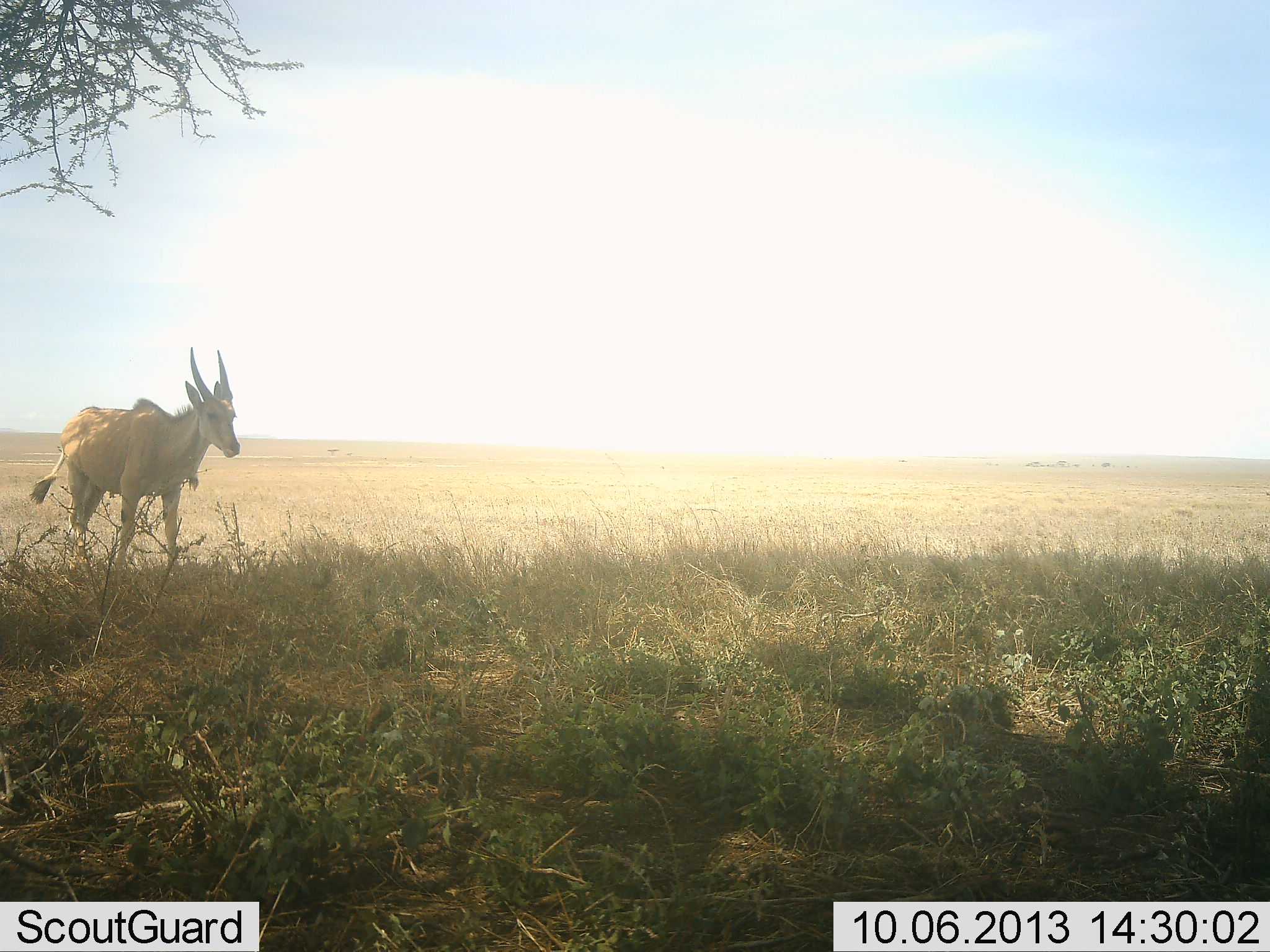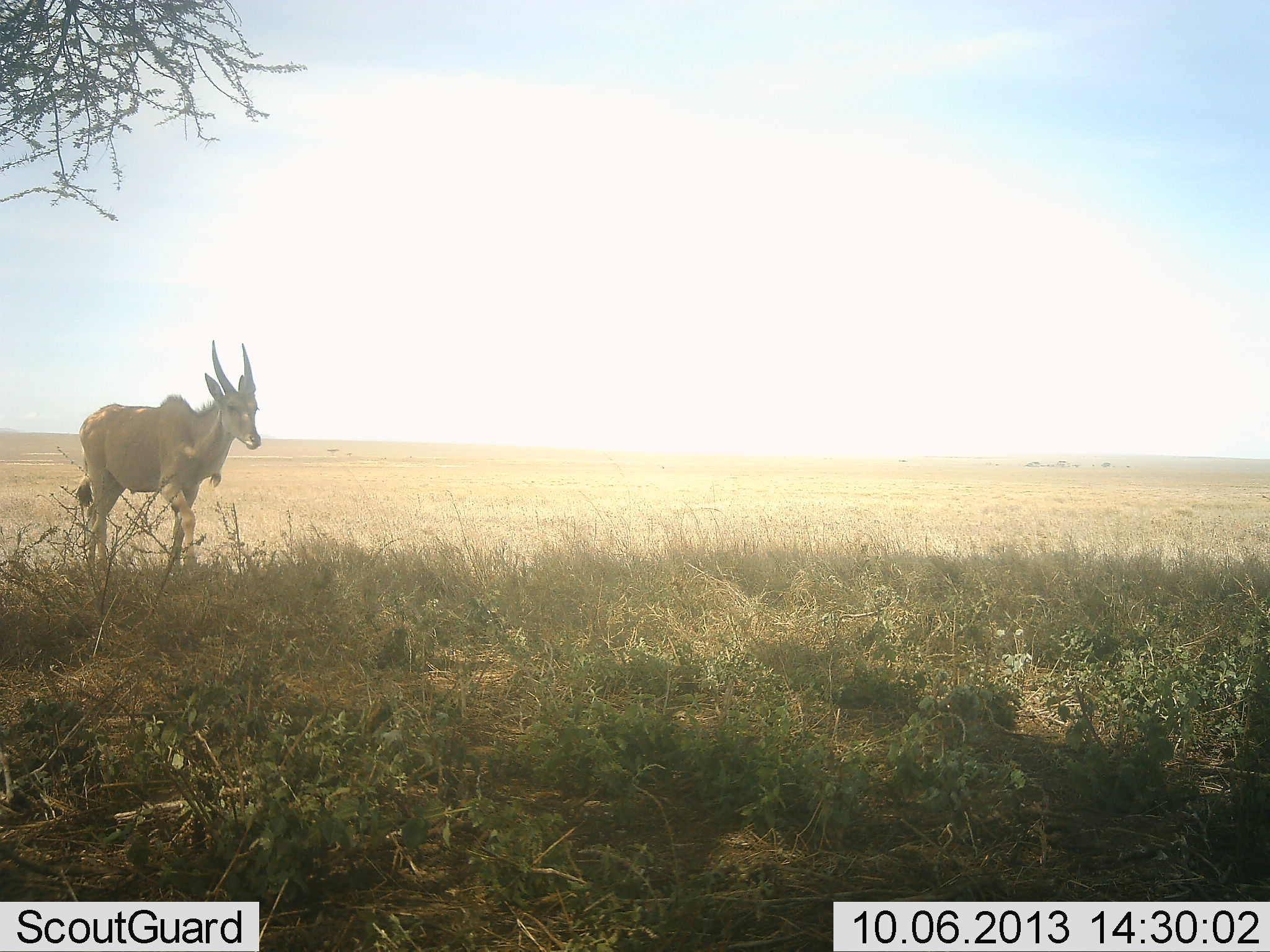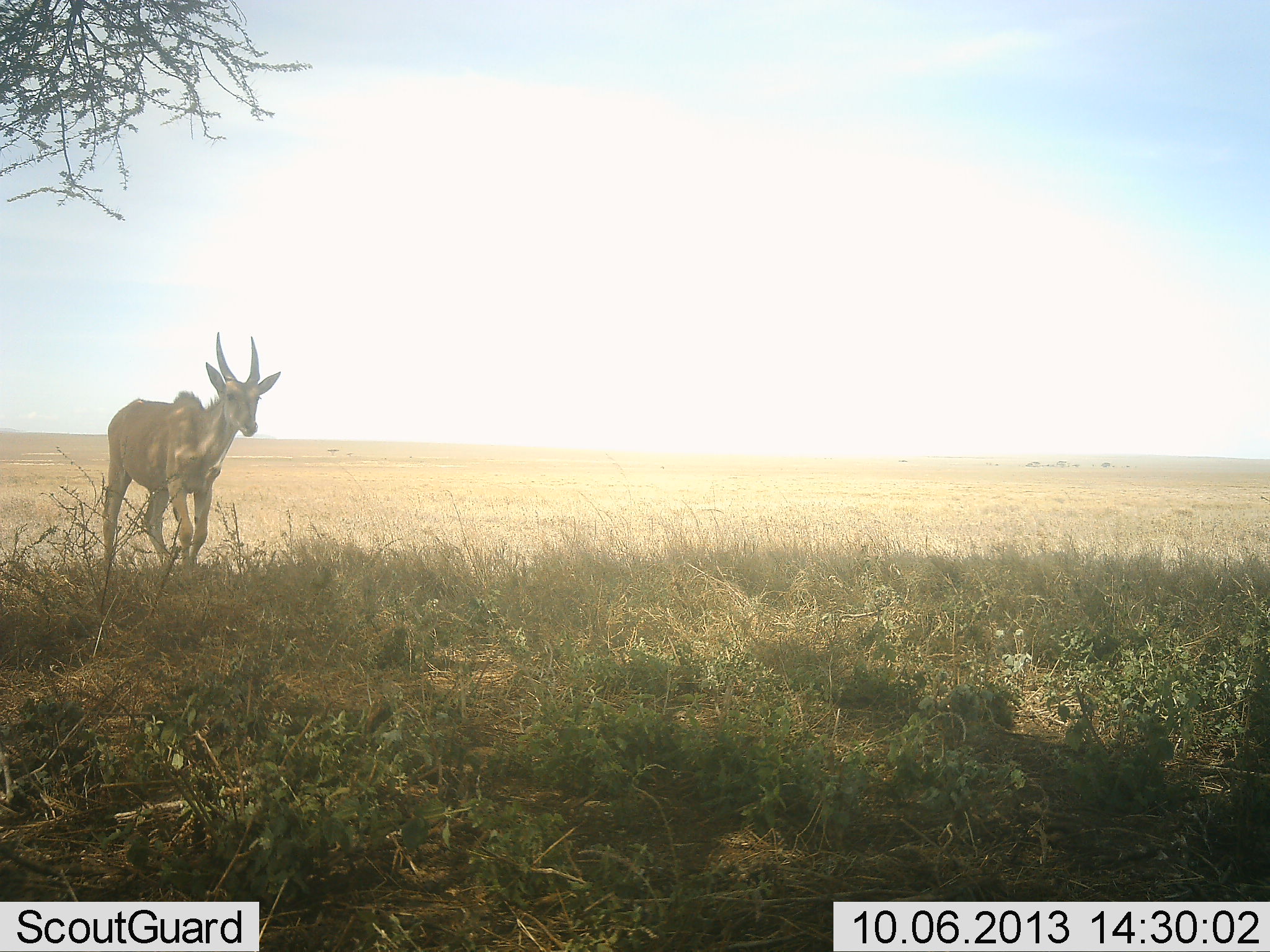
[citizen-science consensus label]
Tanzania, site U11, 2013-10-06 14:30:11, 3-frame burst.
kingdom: Animalia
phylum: Chordata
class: Mammalia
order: Artiodactyla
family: Bovidae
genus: Tragelaphus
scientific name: Tragelaphus oryx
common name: eland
Eland (Tragelaphus oryx), count 1. Behavior (volunteer vote fractions): standing 4%, resting 0%, moving 96%, interacting 0%. Young present (vote fraction): 4%. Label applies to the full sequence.